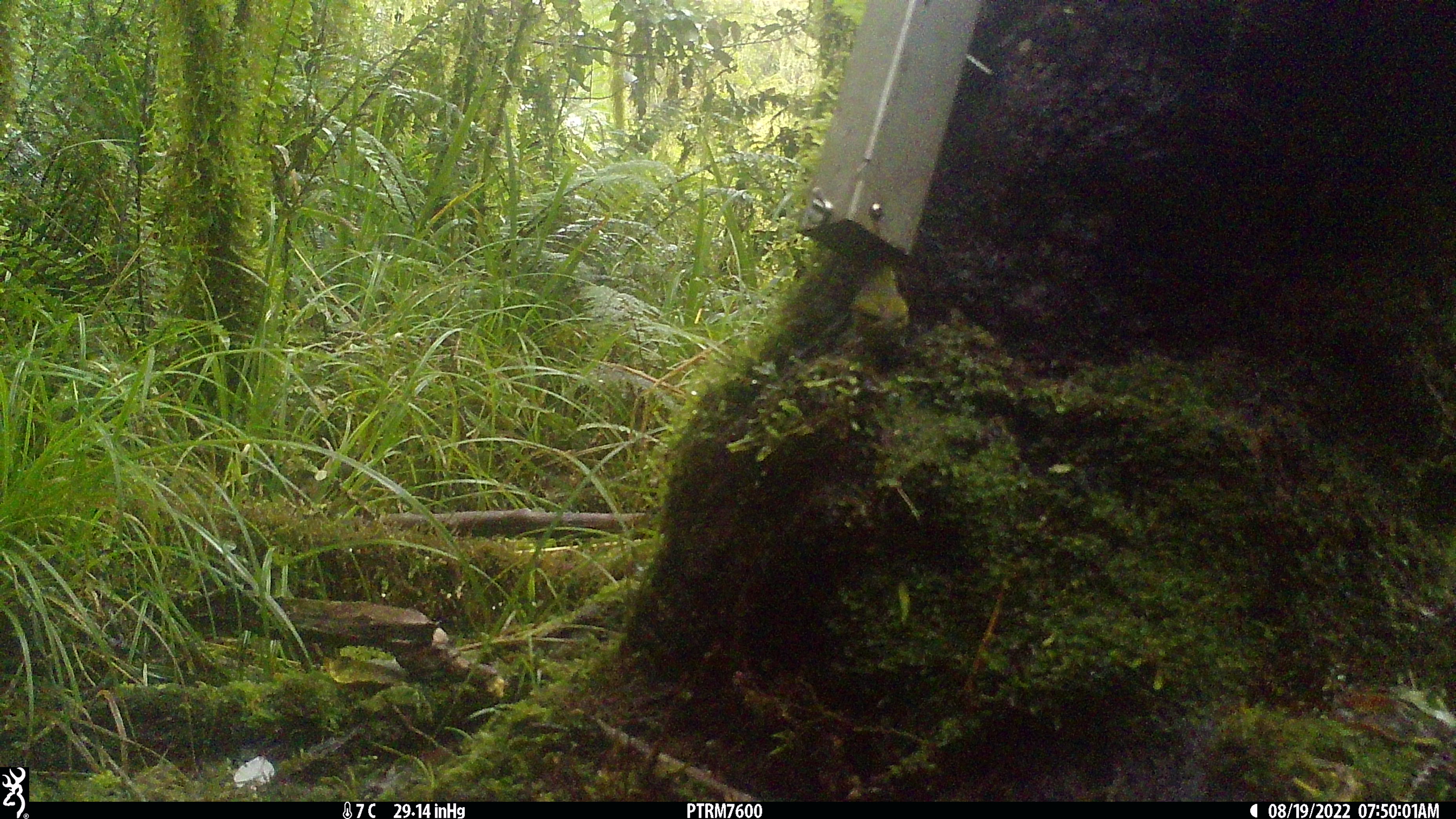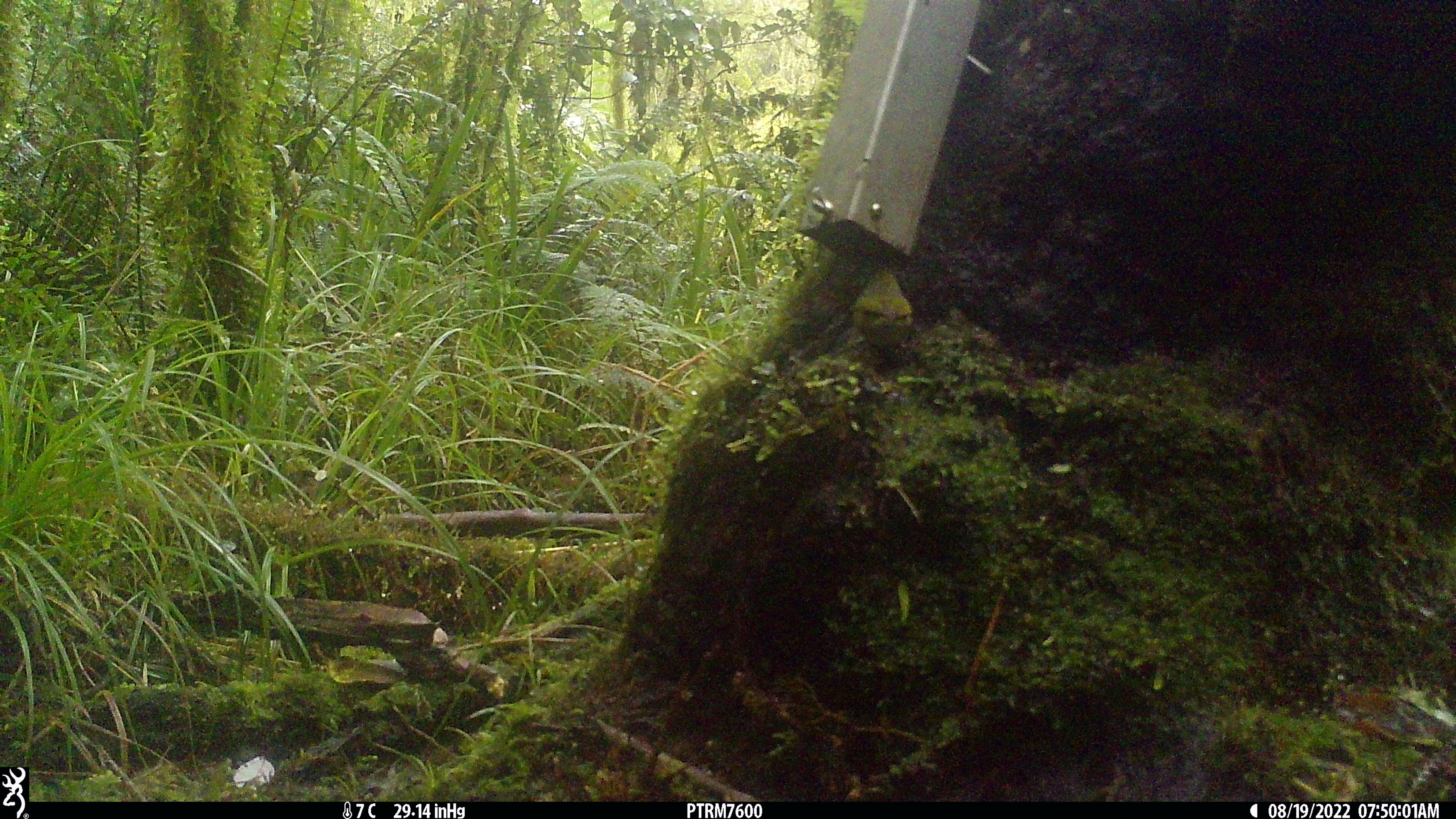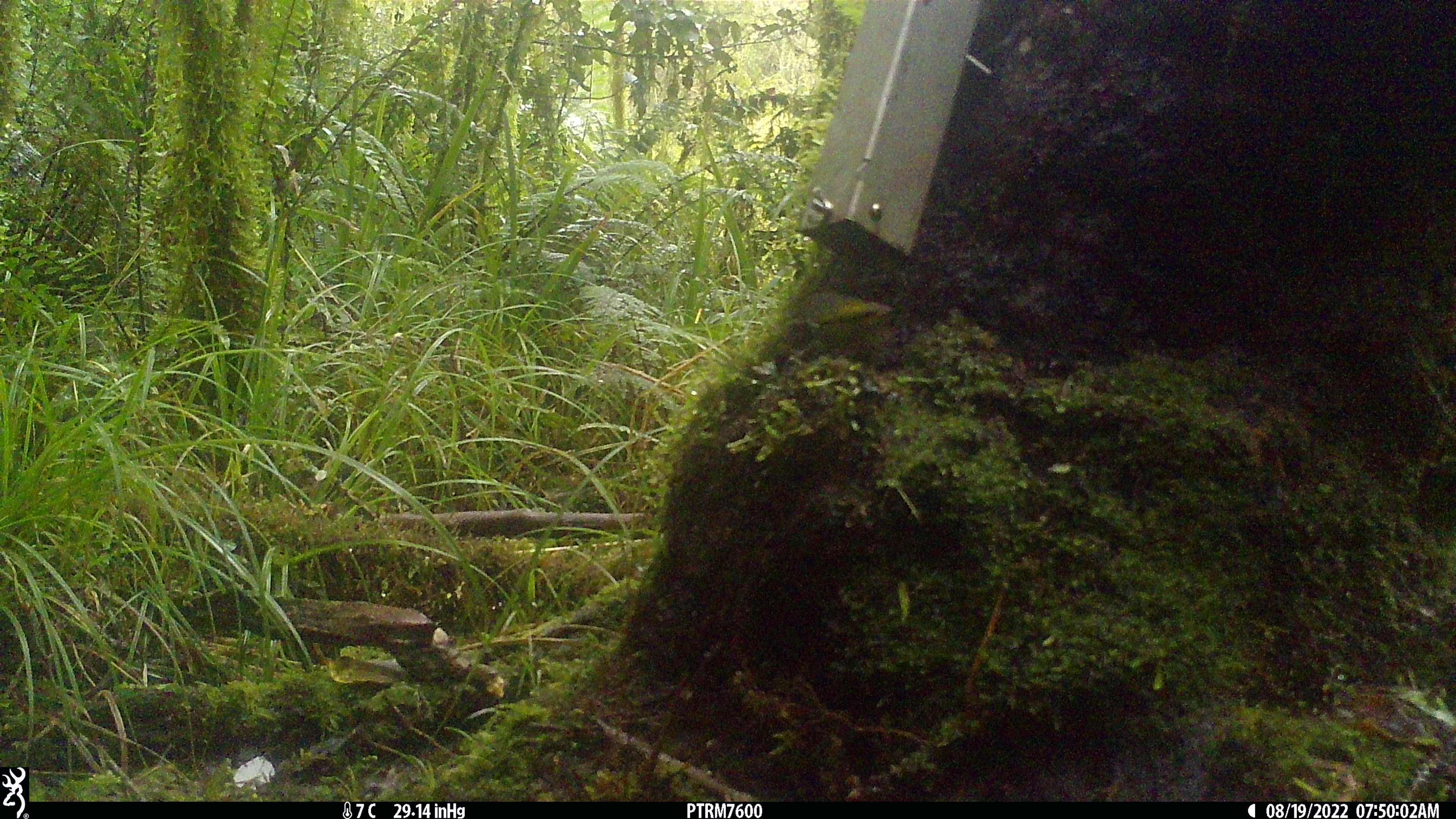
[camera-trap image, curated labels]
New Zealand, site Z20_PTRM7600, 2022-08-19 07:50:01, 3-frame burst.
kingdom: Animalia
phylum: Chordata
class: Aves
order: Passeriformes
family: Zosteropidae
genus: Zosterops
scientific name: Zosterops lateralis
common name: silvereye